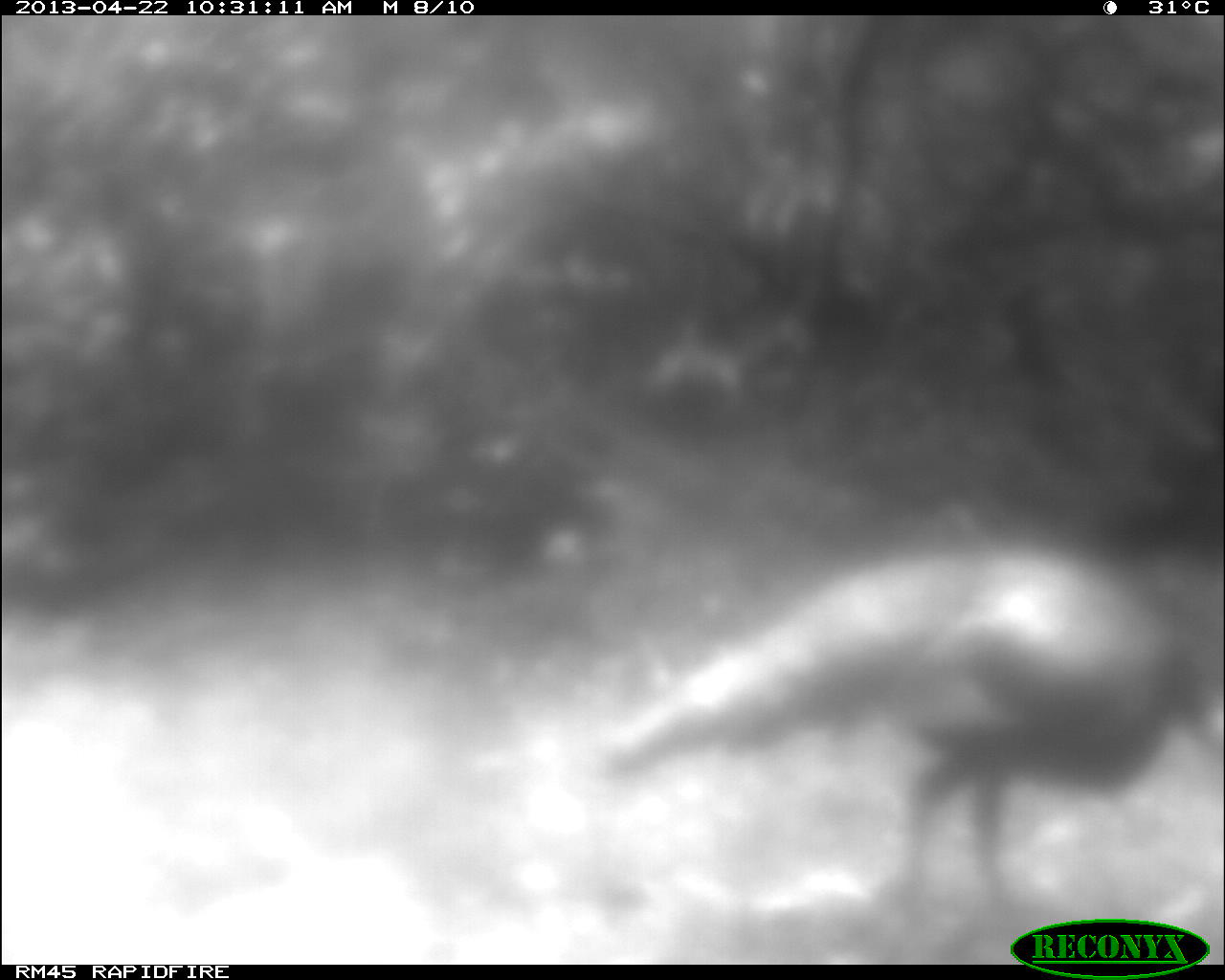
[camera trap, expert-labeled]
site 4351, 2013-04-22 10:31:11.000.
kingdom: Animalia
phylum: Chordata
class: Aves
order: Galliformes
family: Phasianidae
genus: Meleagris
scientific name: Meleagris ocellata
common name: ocellated turkey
Meleagris ocellata (ocellated turkey), count 1.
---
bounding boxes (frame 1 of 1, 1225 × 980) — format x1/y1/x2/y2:
meleagris ocellata: 593/534/1219/931